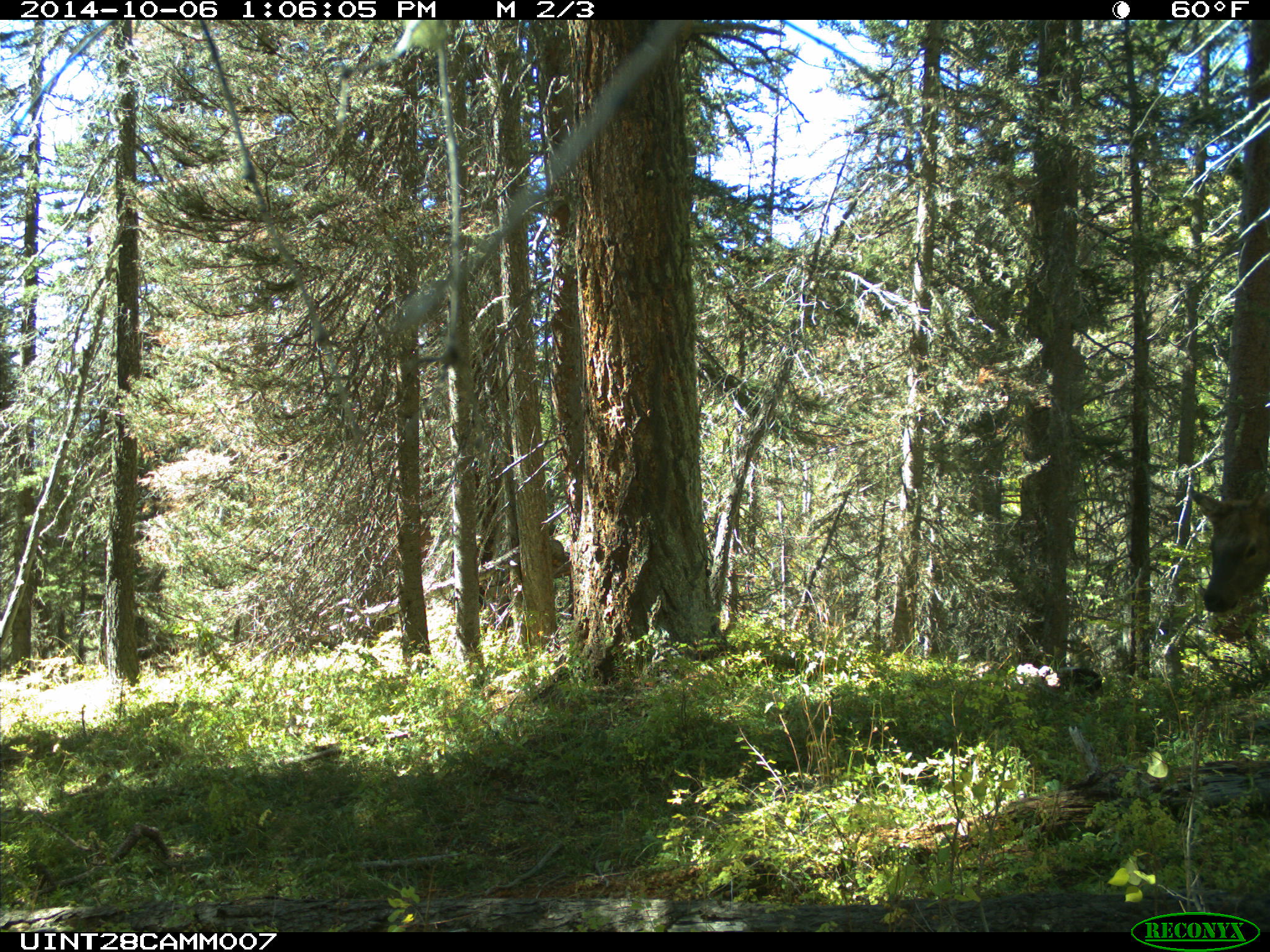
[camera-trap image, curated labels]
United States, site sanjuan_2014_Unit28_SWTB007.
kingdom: Animalia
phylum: Chordata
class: Mammalia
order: Artiodactyla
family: Cervidae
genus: Cervus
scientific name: Cervus elaphus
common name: red deer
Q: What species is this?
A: Cervus elaphus (red deer).